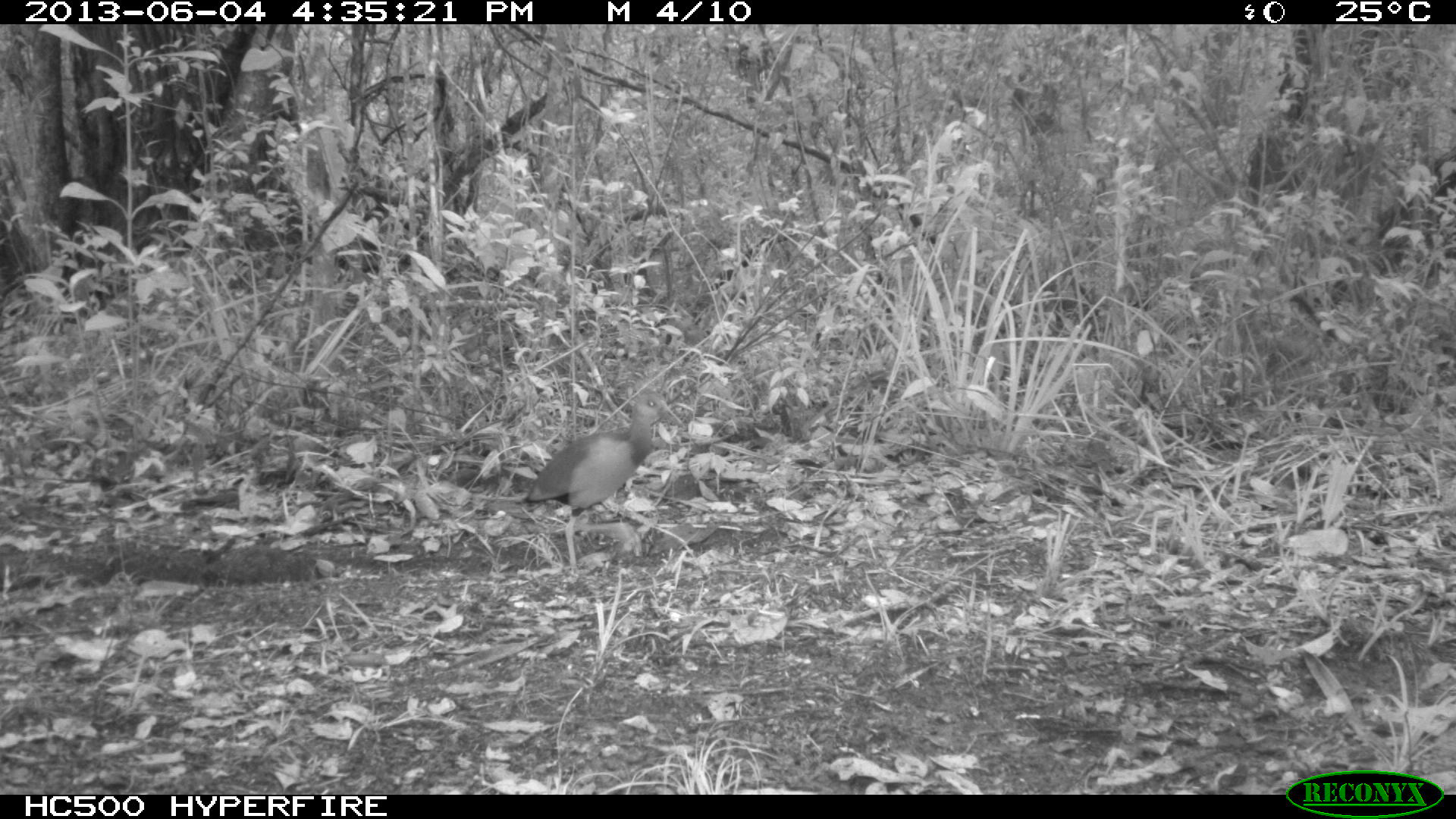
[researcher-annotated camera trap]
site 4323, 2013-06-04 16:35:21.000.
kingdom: Animalia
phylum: Chordata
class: Aves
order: Gruiformes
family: Rallidae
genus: Aramides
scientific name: Aramides cajaneus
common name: gray-necked wood-rail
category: aramides cajanea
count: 1